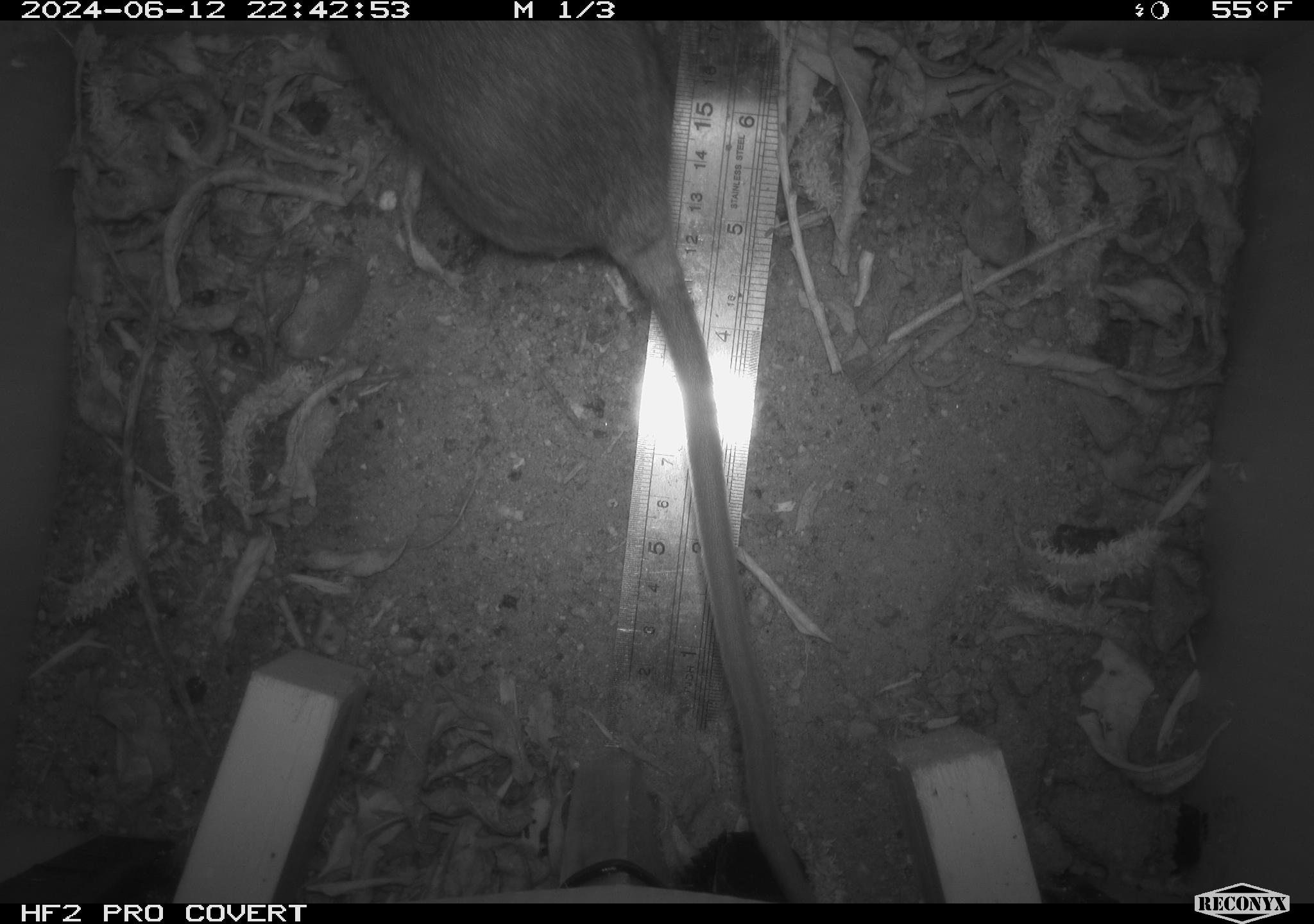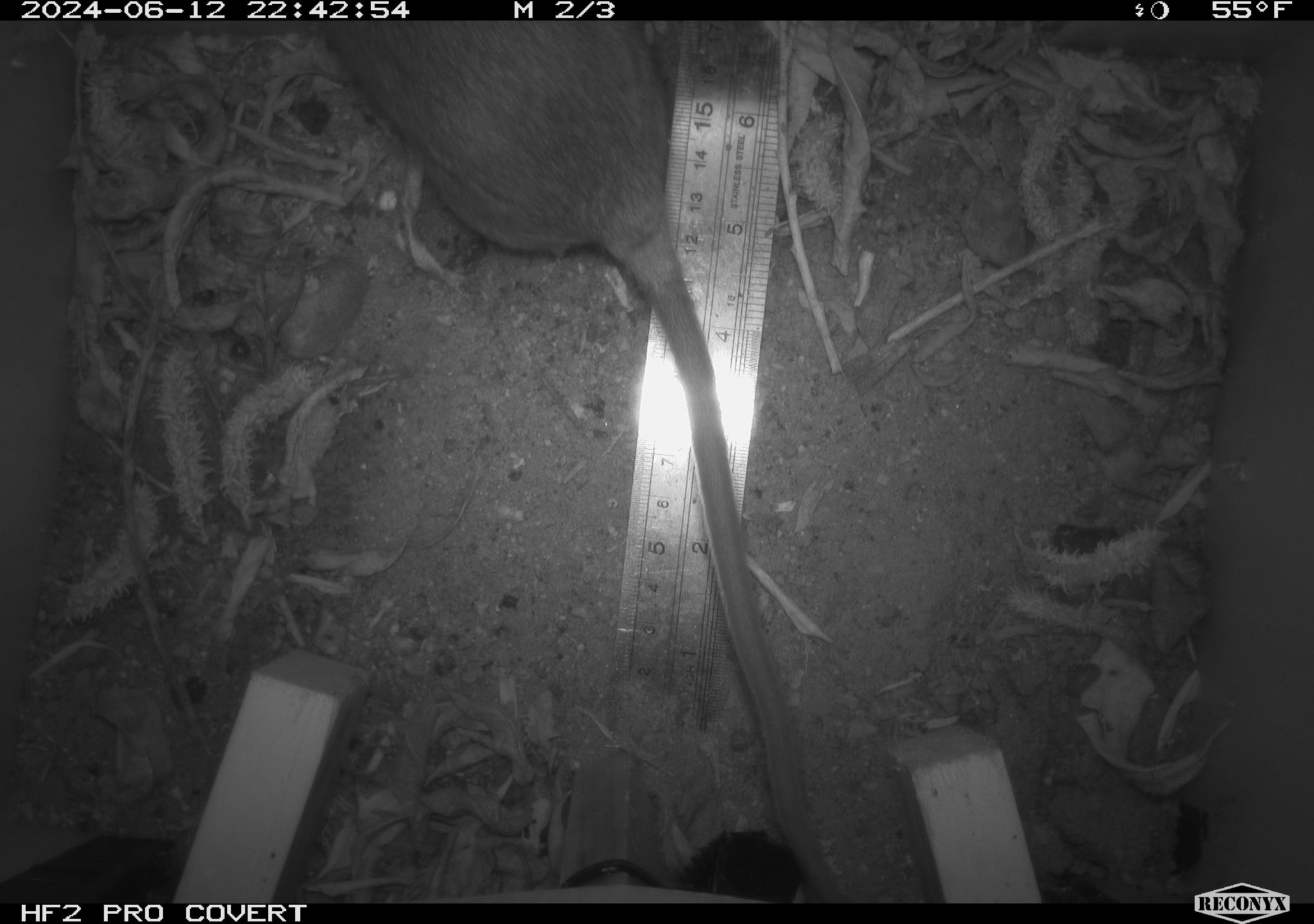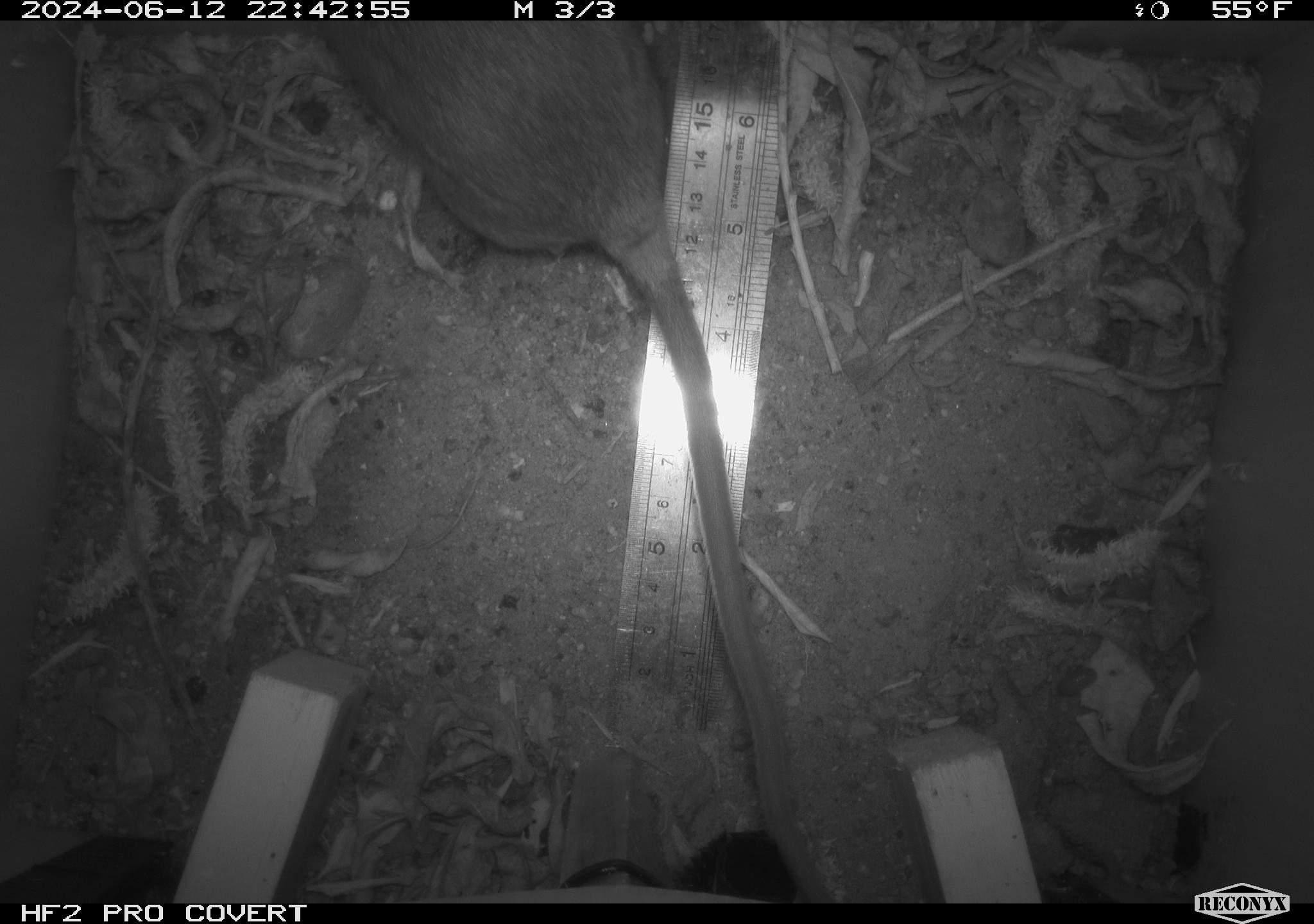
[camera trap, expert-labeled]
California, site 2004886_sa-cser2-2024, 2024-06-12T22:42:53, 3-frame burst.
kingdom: Animalia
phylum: Chordata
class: Mammalia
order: Rodentia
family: Muridae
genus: Rattus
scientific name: Rattus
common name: rat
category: rattus species